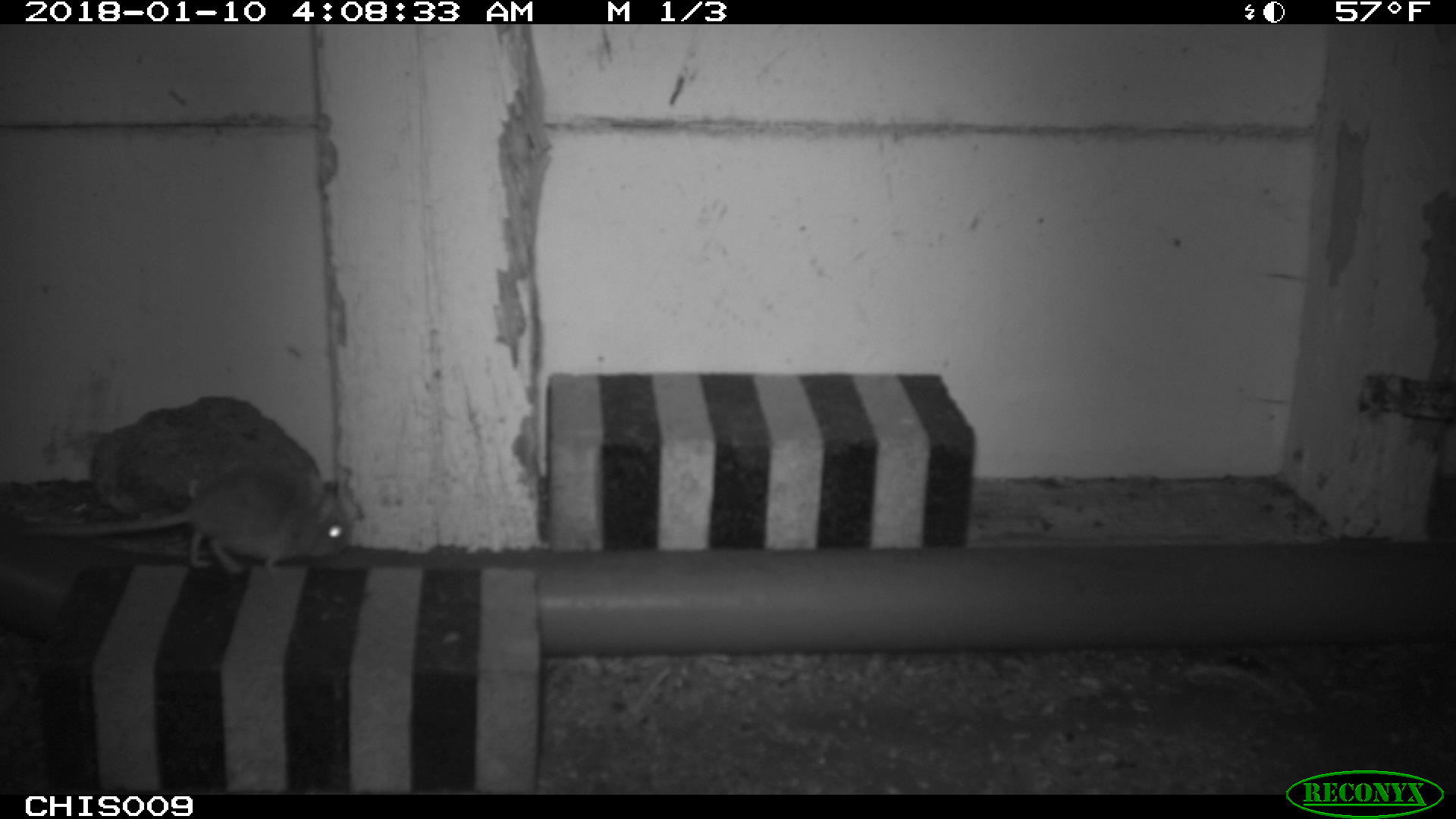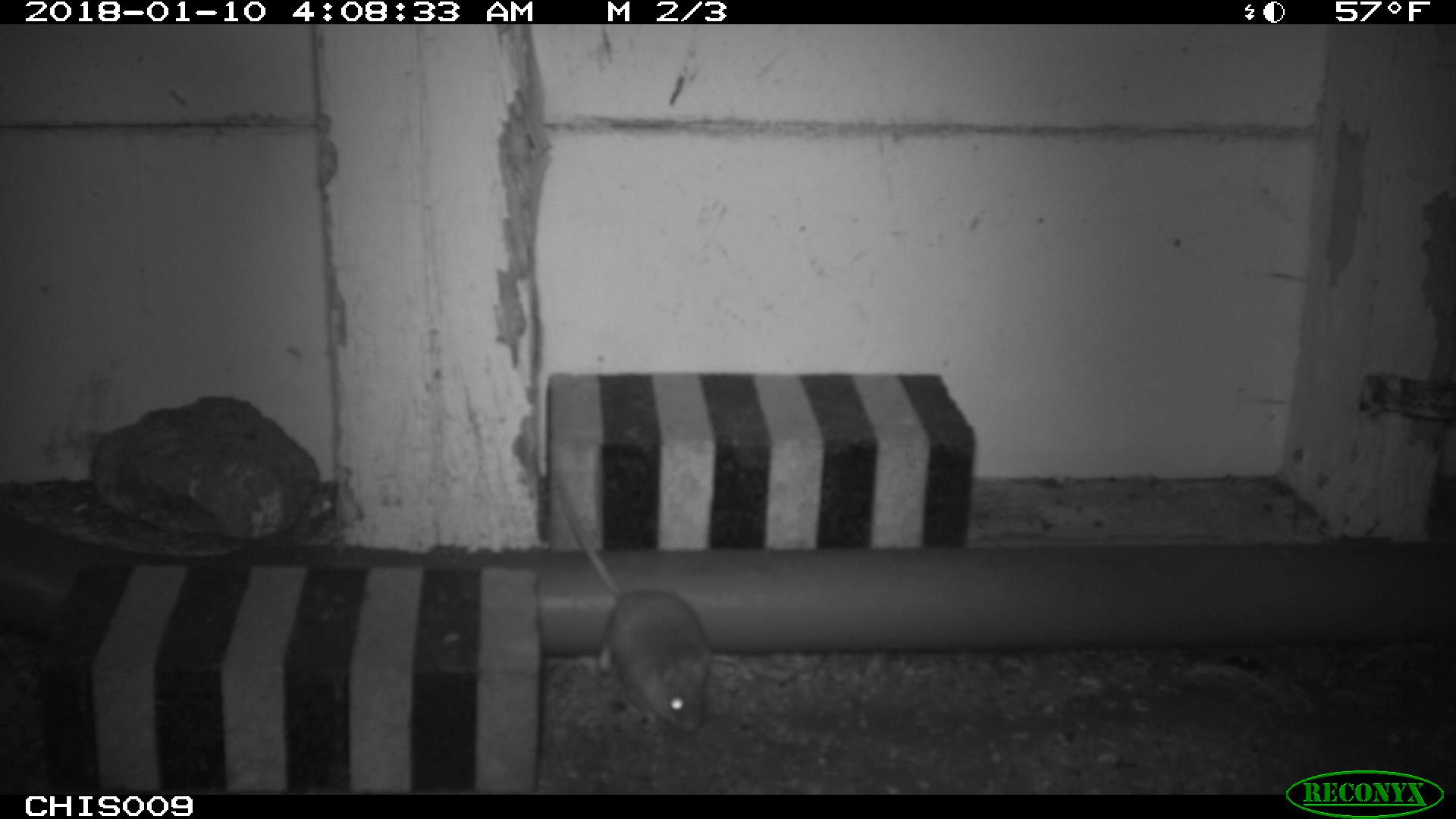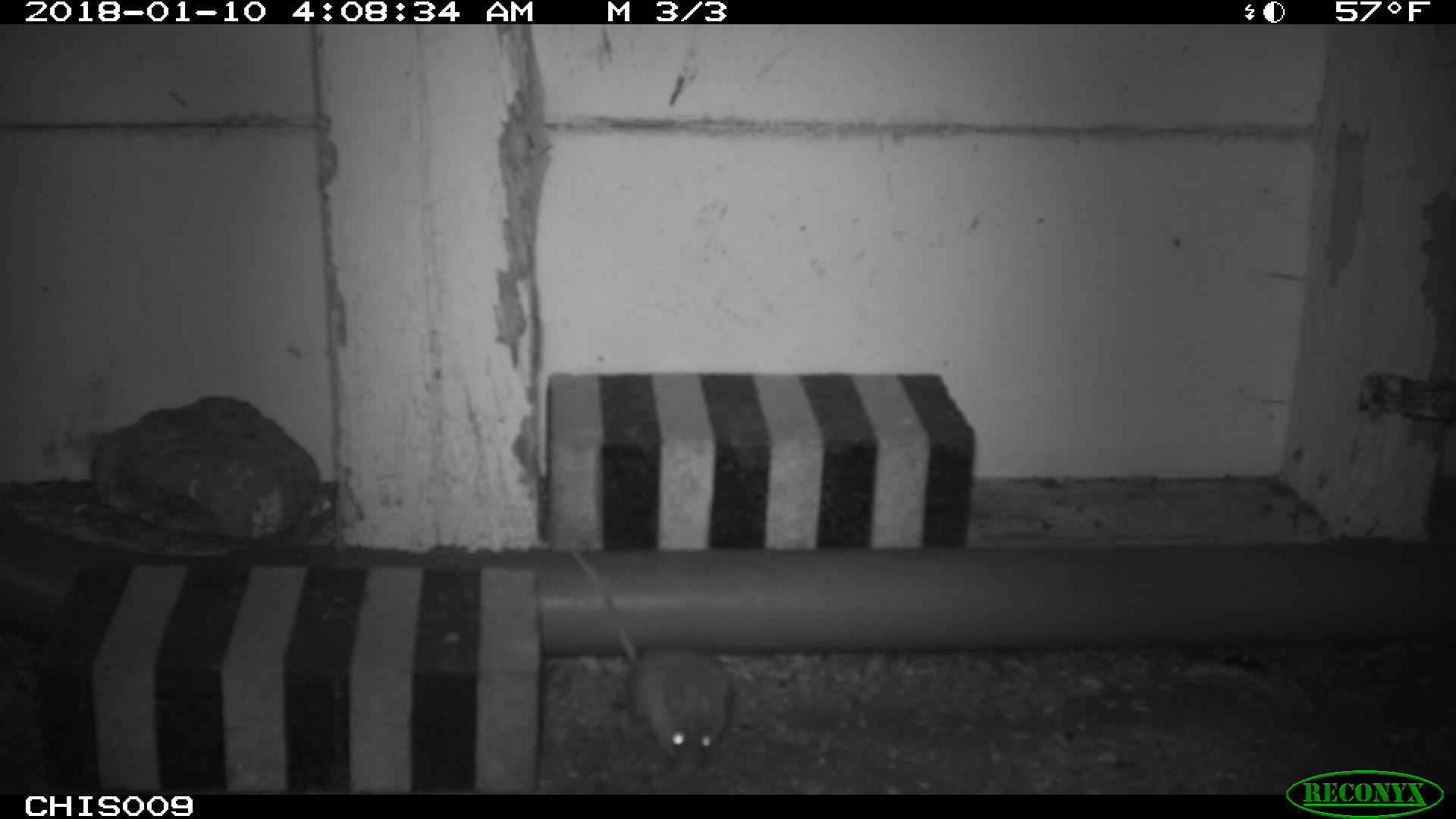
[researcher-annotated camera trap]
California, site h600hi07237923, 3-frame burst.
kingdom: Animalia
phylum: Chordata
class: Mammalia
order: Rodentia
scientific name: Rodentia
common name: rodent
Rodent (Rodentia).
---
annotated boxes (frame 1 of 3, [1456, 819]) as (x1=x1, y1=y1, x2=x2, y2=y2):
rodent: (x1=19, y1=464, x2=347, y2=573)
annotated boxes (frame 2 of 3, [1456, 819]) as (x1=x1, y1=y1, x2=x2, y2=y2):
rodent: (x1=554, y1=469, x2=713, y2=730)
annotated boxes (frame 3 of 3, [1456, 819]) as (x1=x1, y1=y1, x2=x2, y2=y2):
rodent: (x1=569, y1=549, x2=732, y2=778)